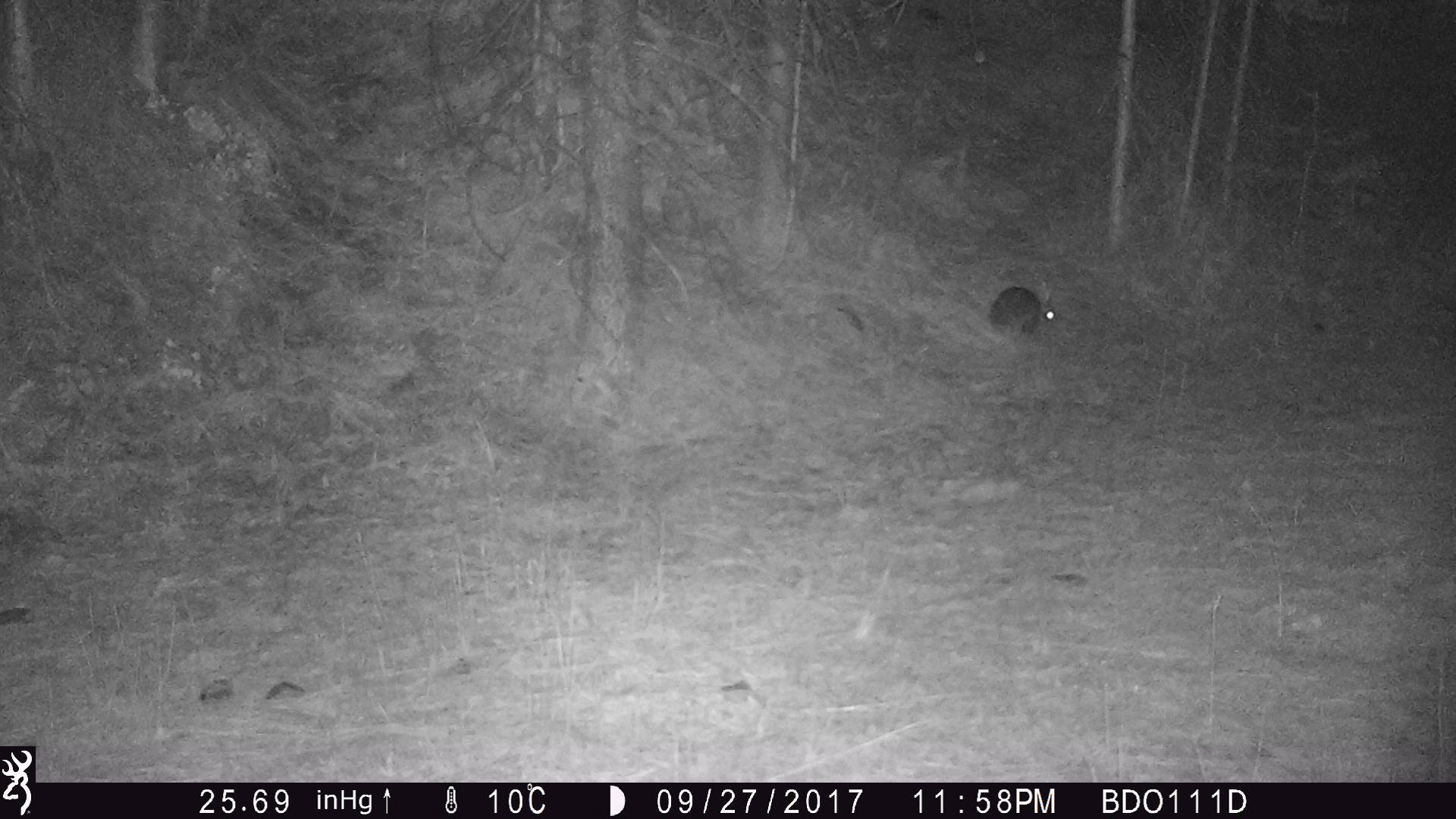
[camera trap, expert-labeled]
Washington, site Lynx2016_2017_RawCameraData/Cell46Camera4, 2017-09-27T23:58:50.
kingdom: Animalia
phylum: Chordata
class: Mammalia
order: Lagomorpha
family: Leporidae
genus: Lepus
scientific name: Lepus americanus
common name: snowshoe hare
Lepus americanus (snowshoe hare). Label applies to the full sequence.